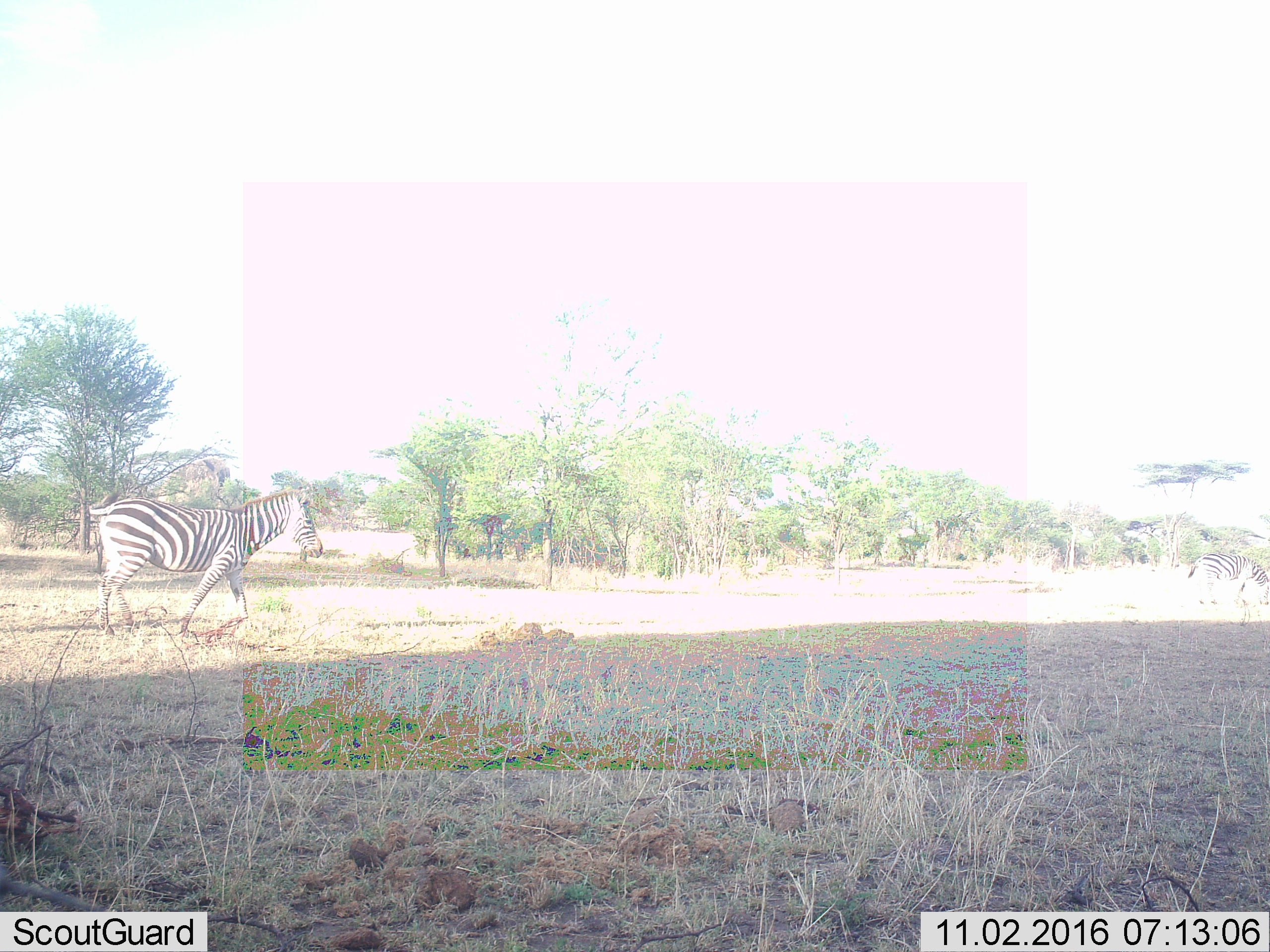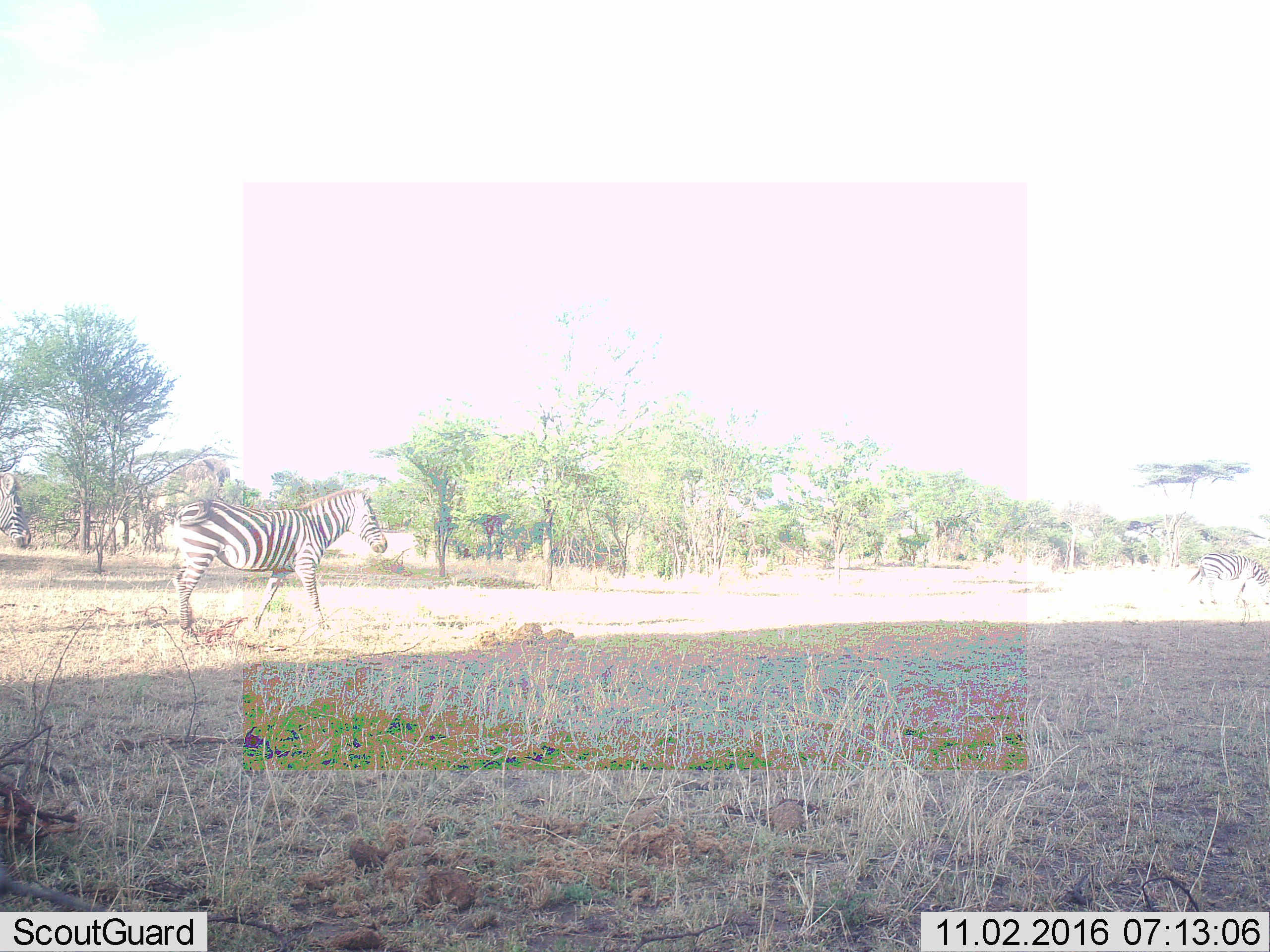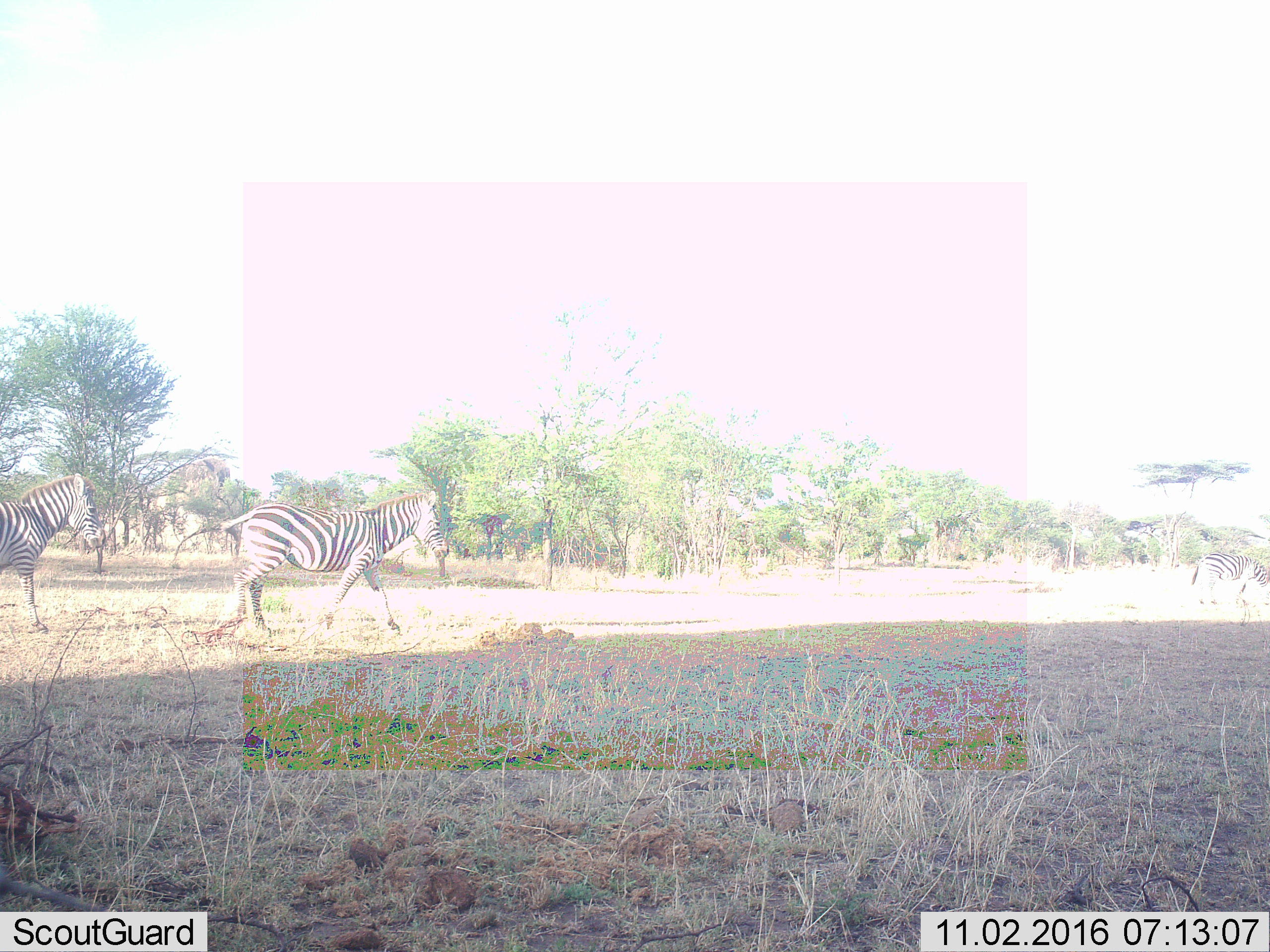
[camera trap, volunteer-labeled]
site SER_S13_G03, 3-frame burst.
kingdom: Animalia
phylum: Chordata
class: Mammalia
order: Perissodactyla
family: Equidae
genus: Equus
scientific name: Equus quagga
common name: plains zebra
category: zebraplains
Zebraplains (plains zebra) (Equus quagga), count 3. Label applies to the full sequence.